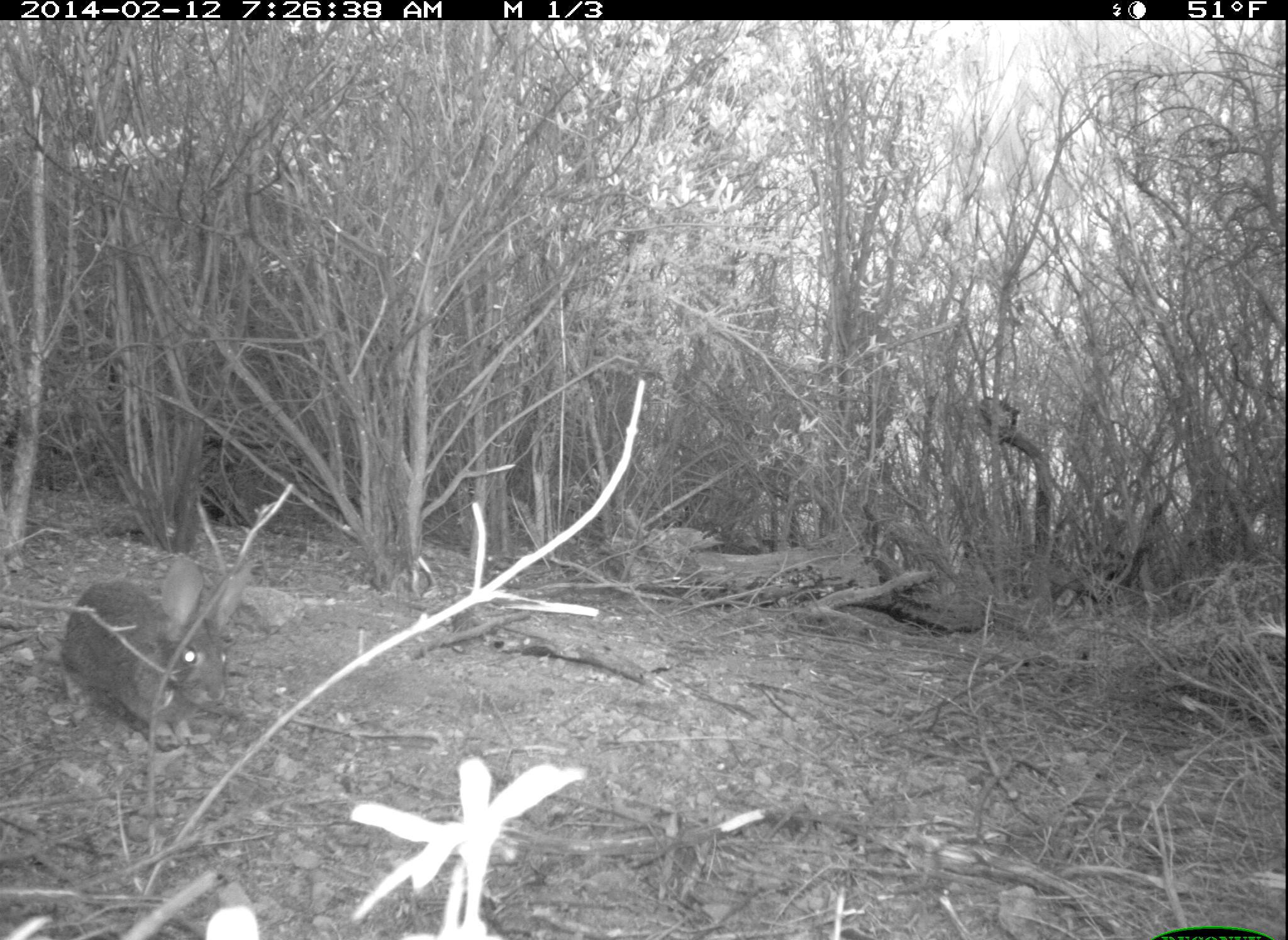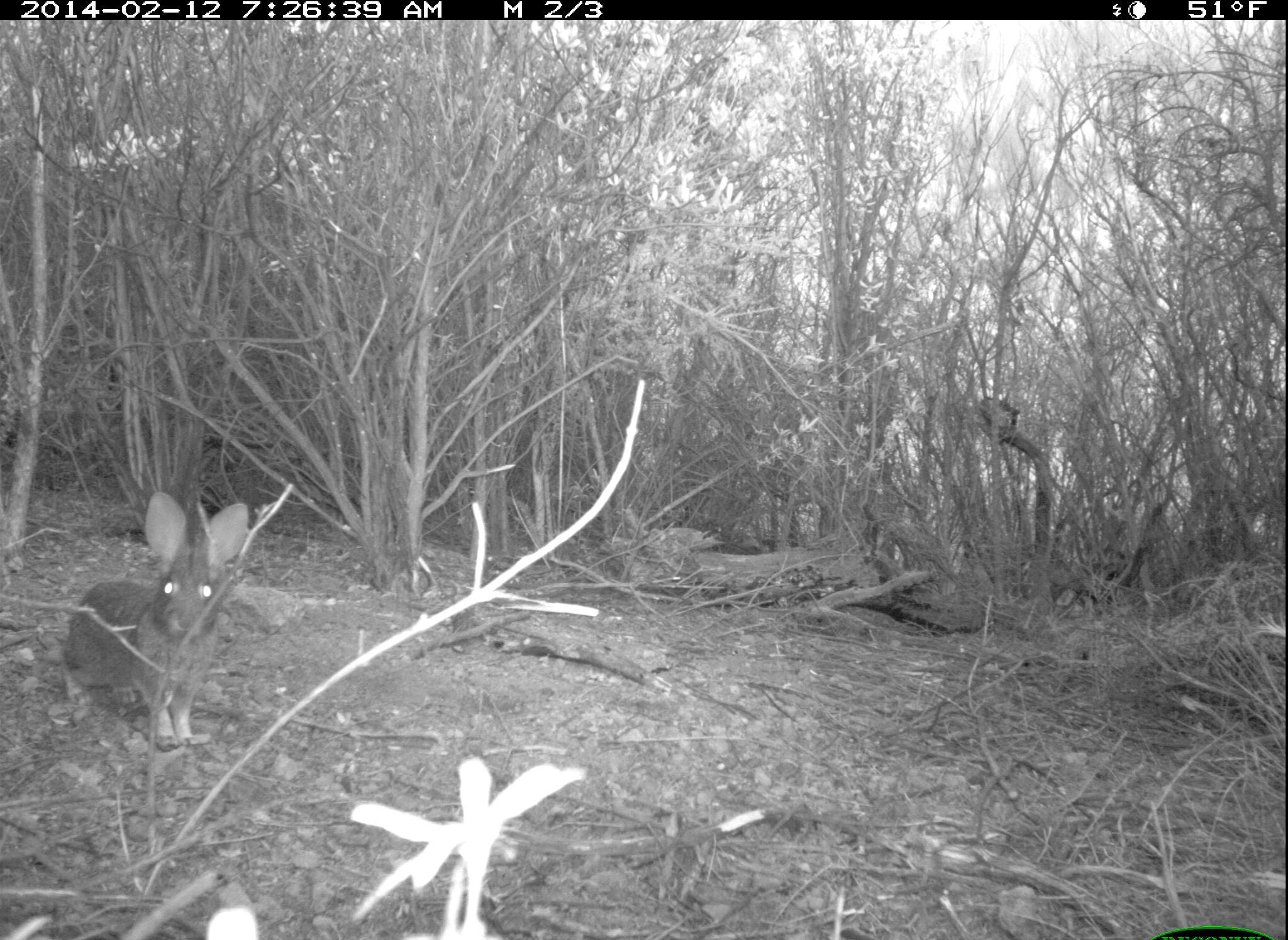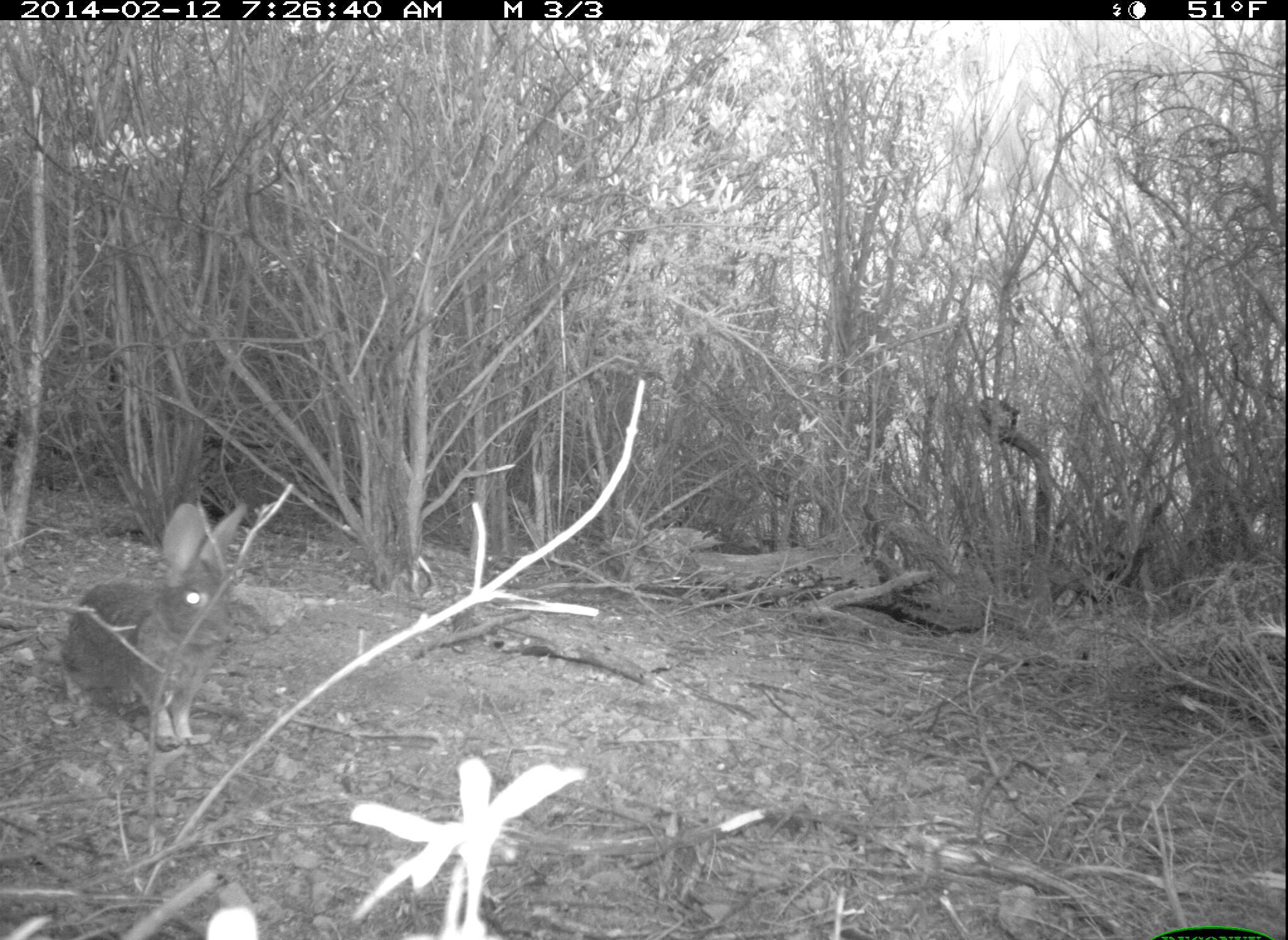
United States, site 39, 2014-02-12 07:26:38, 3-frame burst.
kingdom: Animalia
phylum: Chordata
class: Mammalia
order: Lagomorpha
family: Leporidae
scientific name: Leporidae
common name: rabbits and hares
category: rabbit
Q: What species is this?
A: Rabbit (rabbits and hares) (Leporidae).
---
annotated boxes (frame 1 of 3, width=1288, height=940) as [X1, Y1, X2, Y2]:
rabbit: [61, 557, 256, 752]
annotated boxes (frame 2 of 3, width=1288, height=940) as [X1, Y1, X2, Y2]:
rabbit: [67, 490, 253, 752]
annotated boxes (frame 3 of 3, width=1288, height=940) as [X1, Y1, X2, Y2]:
rabbit: [60, 503, 250, 748]